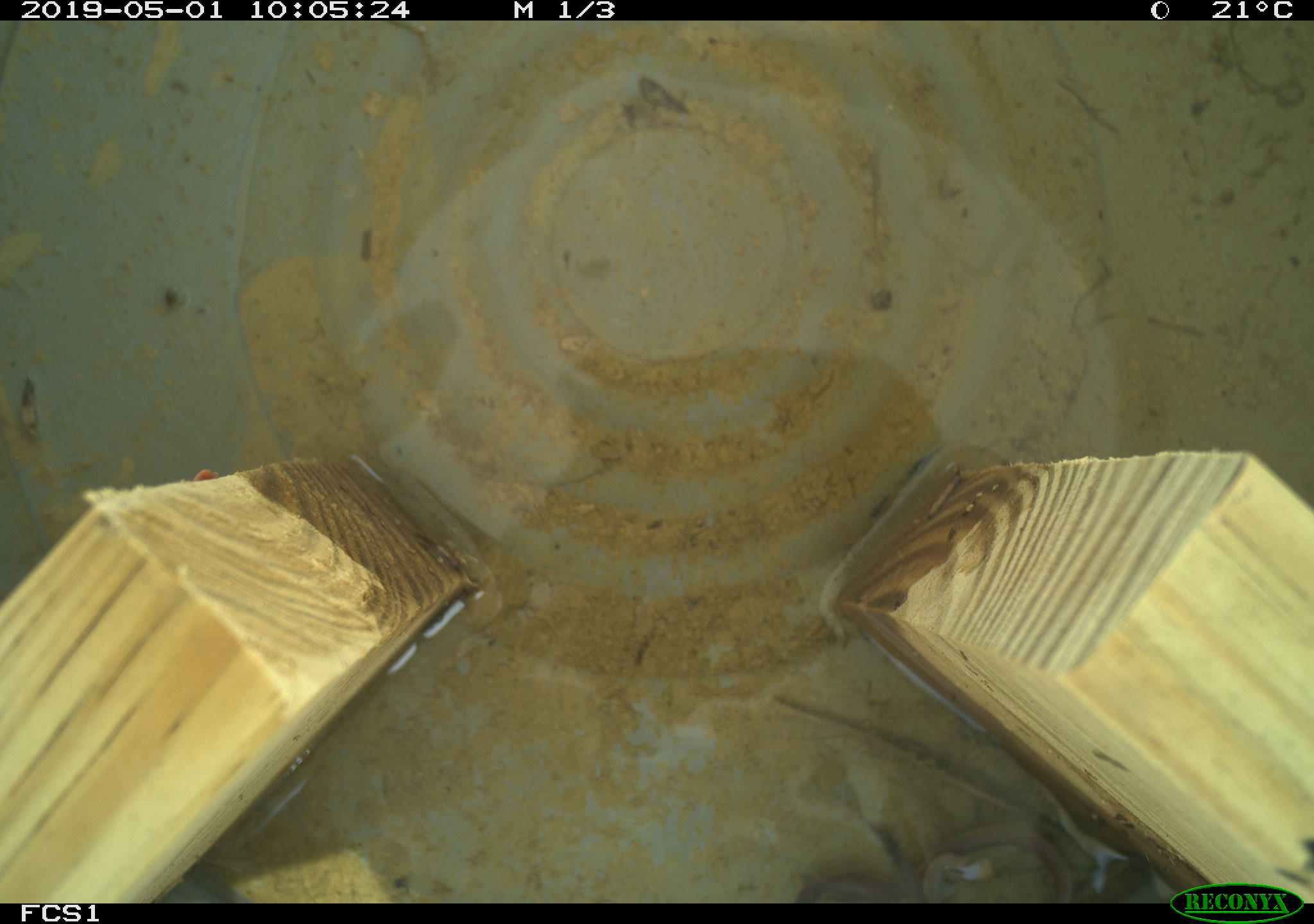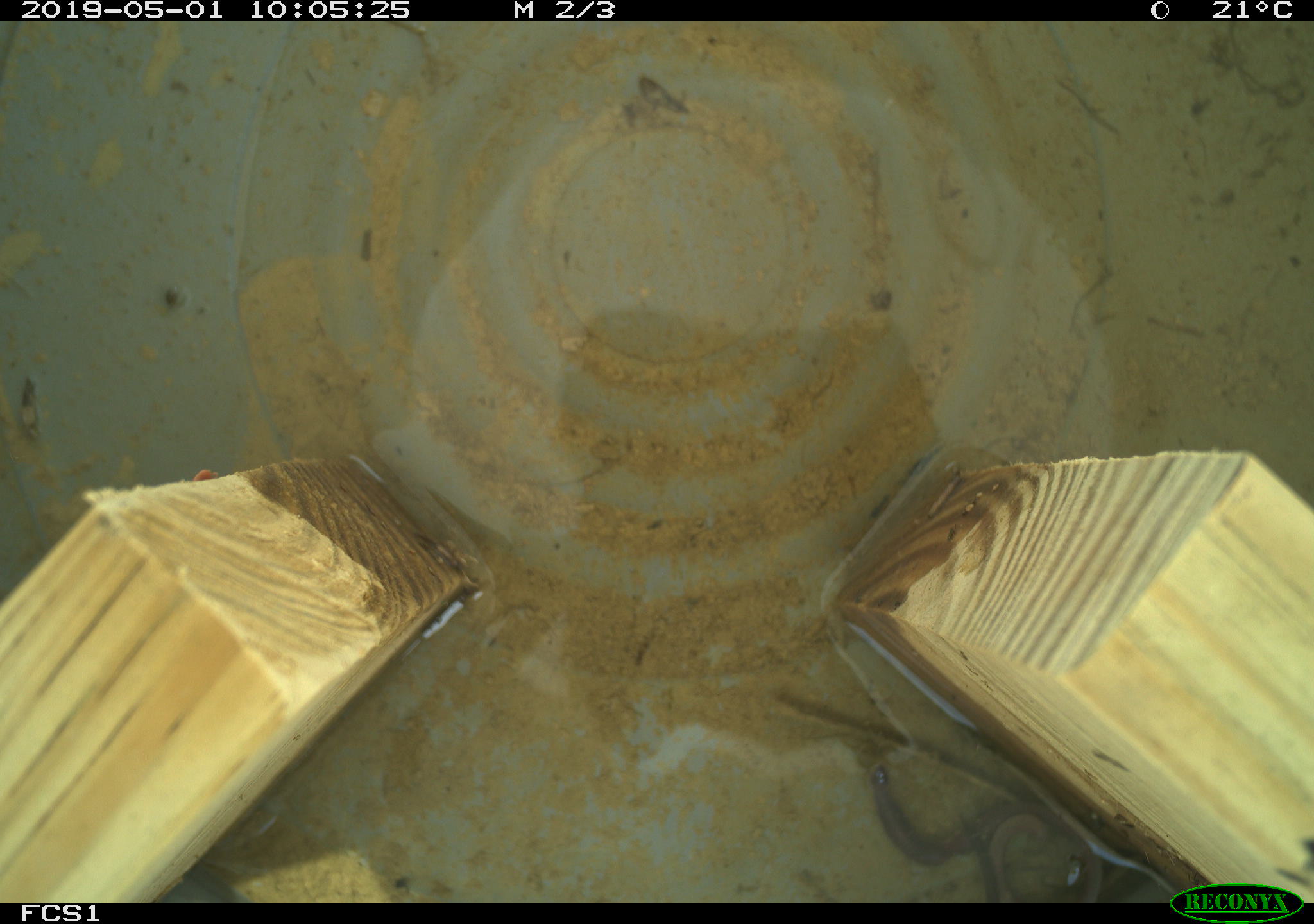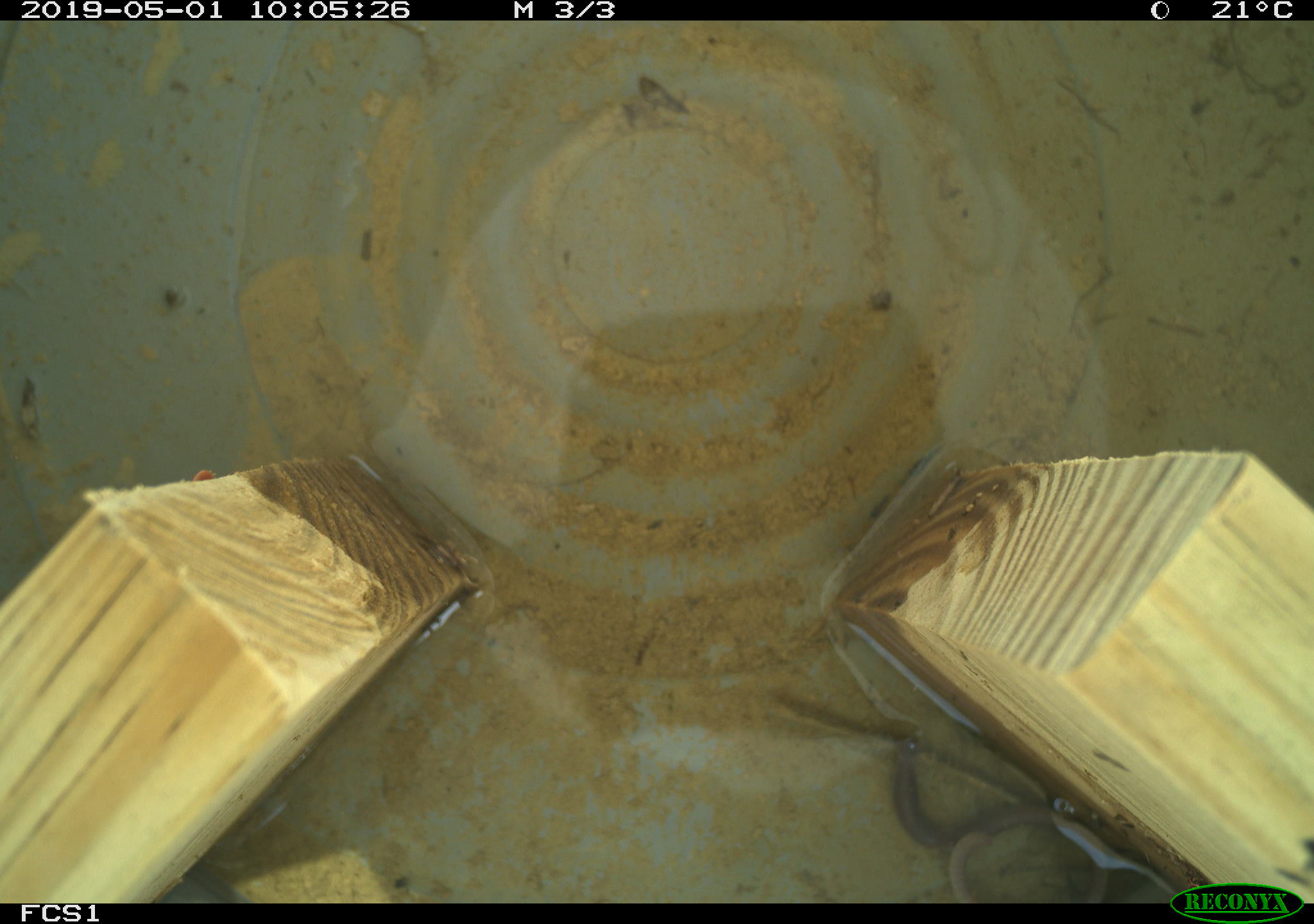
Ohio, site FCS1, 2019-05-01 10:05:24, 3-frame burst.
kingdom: Animalia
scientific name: Animalia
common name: animal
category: invertebrate